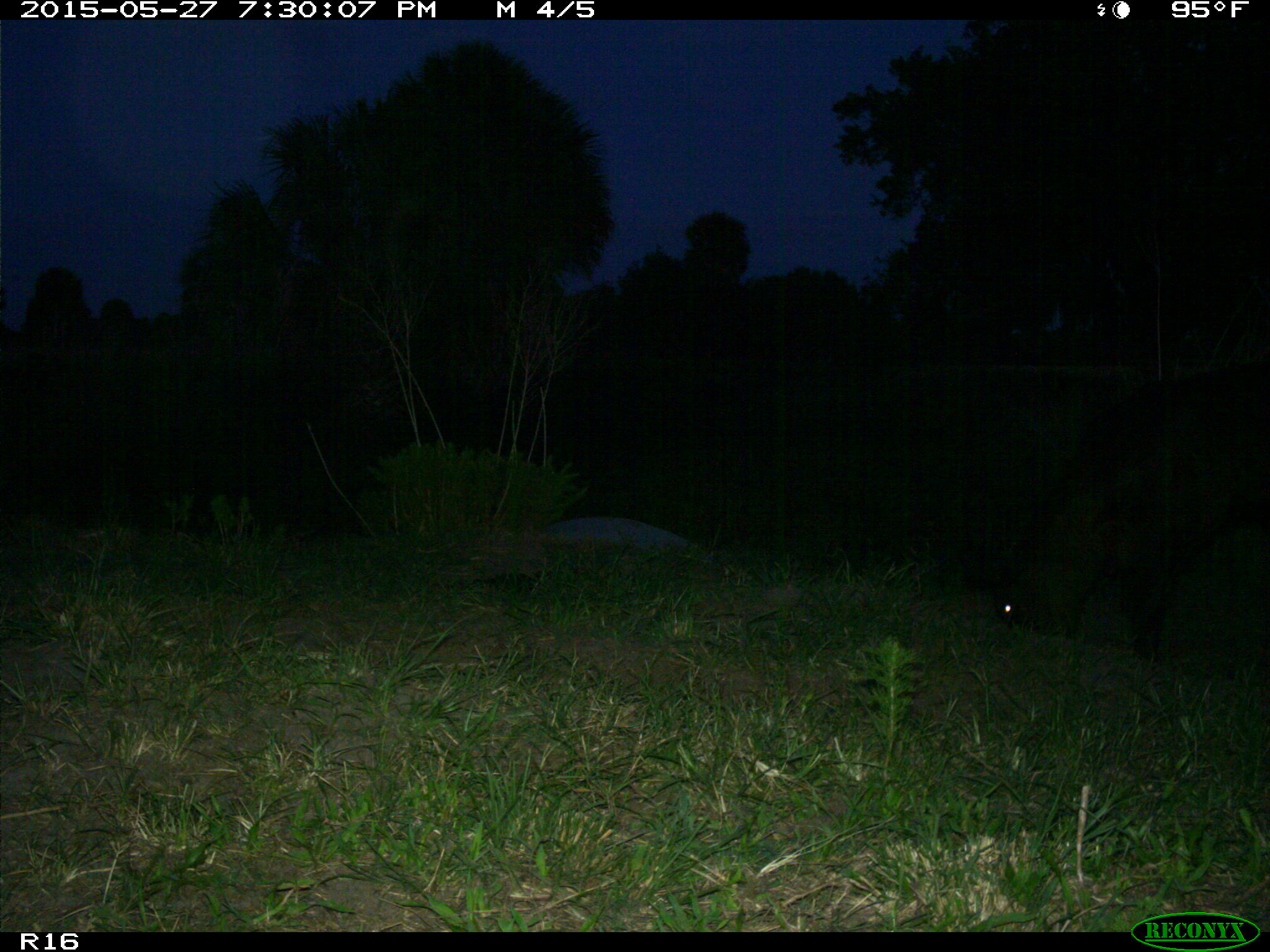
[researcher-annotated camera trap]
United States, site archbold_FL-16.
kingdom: Animalia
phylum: Chordata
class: Mammalia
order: Artiodactyla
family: Bovidae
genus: Bos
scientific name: Bos taurus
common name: domestic cow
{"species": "Bos taurus (domestic cow)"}